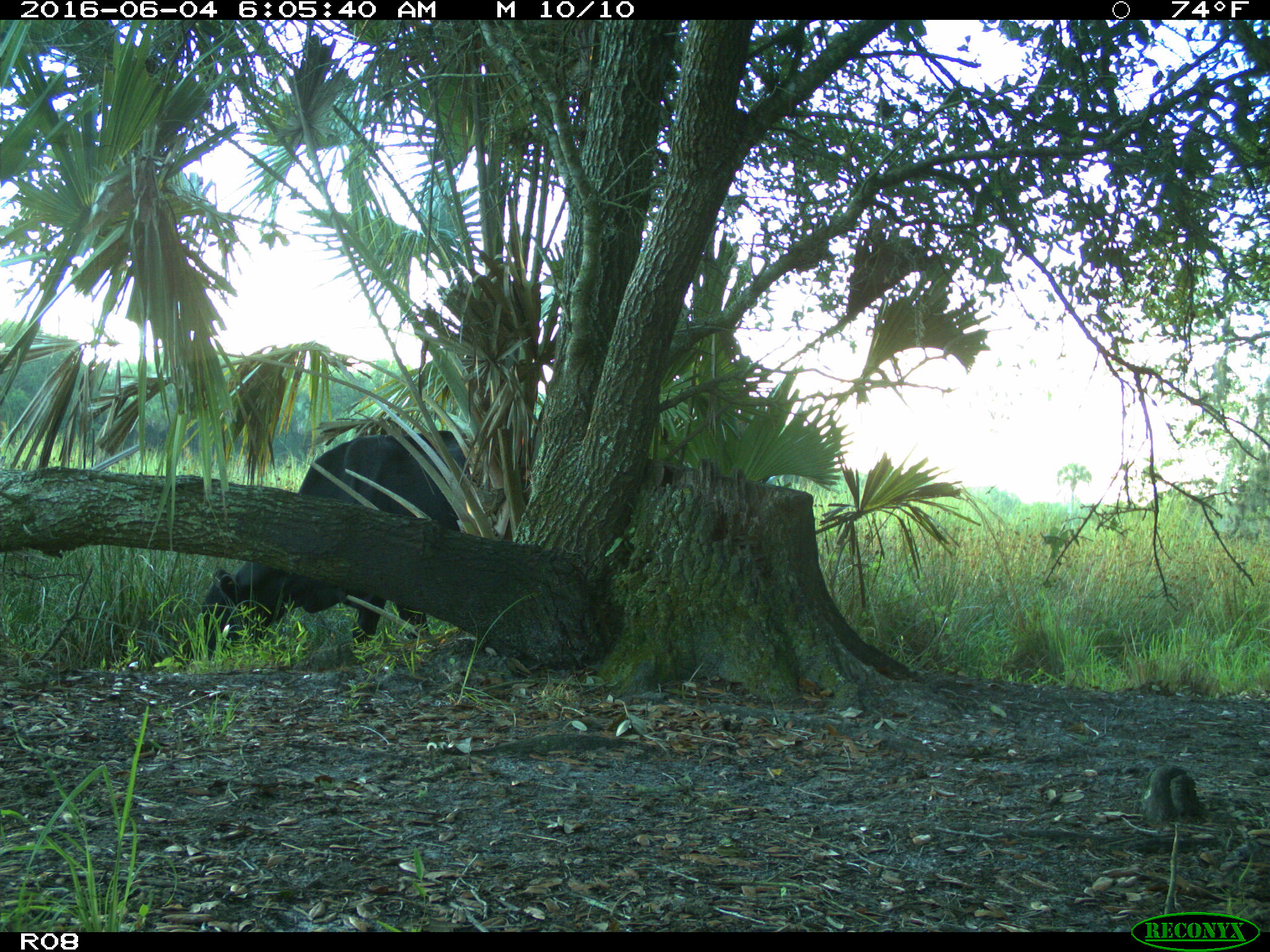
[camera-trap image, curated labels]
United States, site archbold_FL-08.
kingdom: Animalia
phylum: Chordata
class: Mammalia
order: Artiodactyla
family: Bovidae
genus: Bos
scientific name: Bos taurus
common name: domestic cow